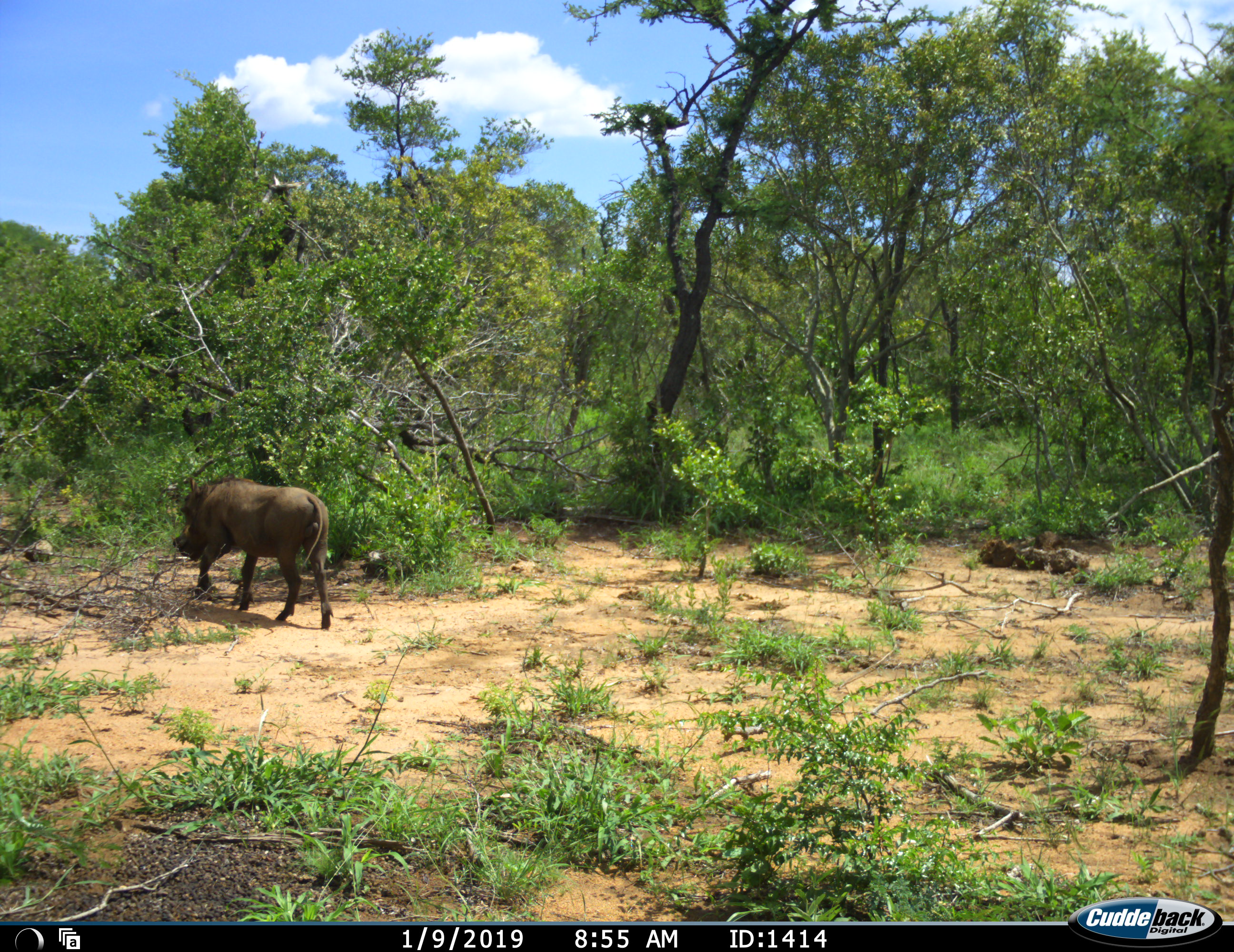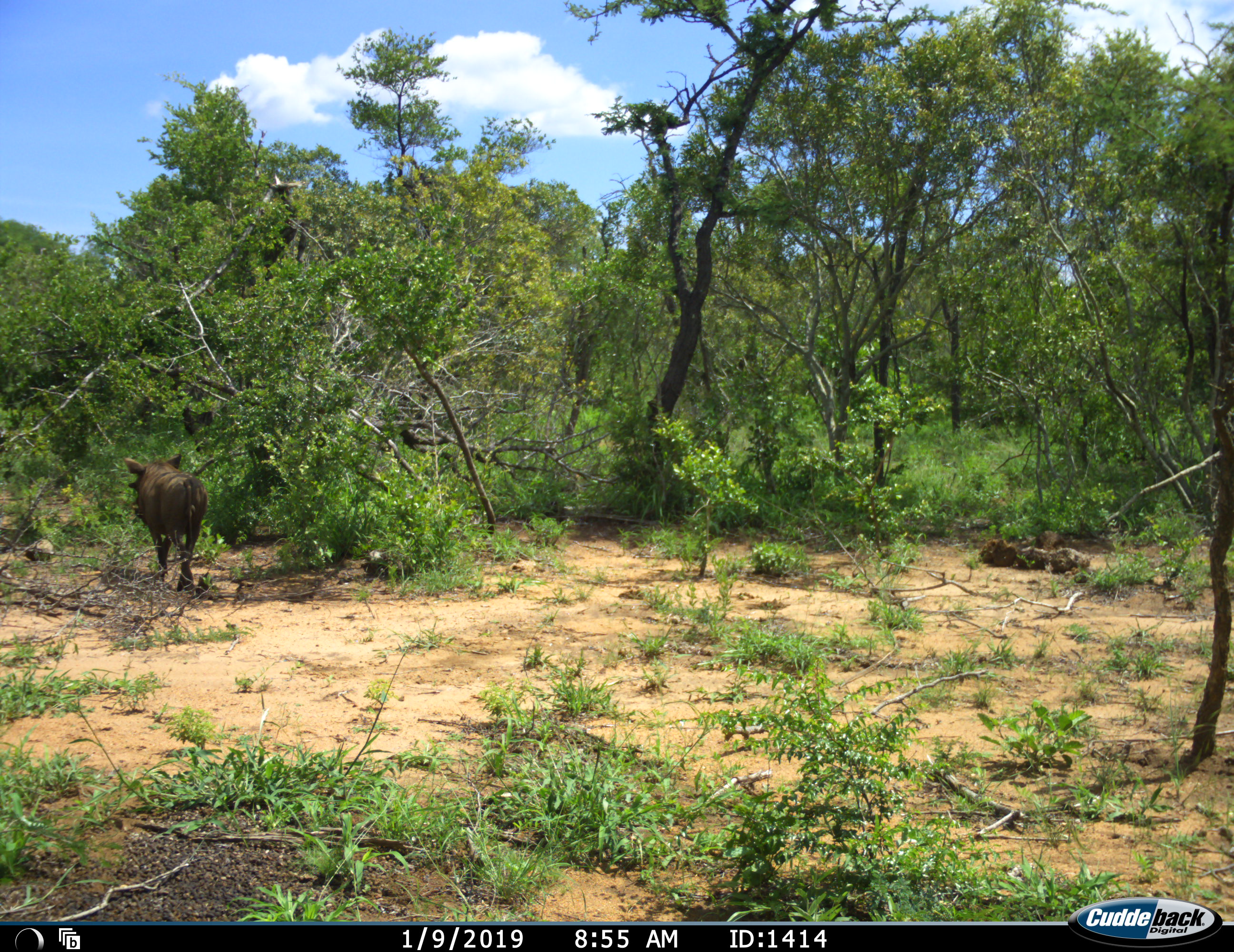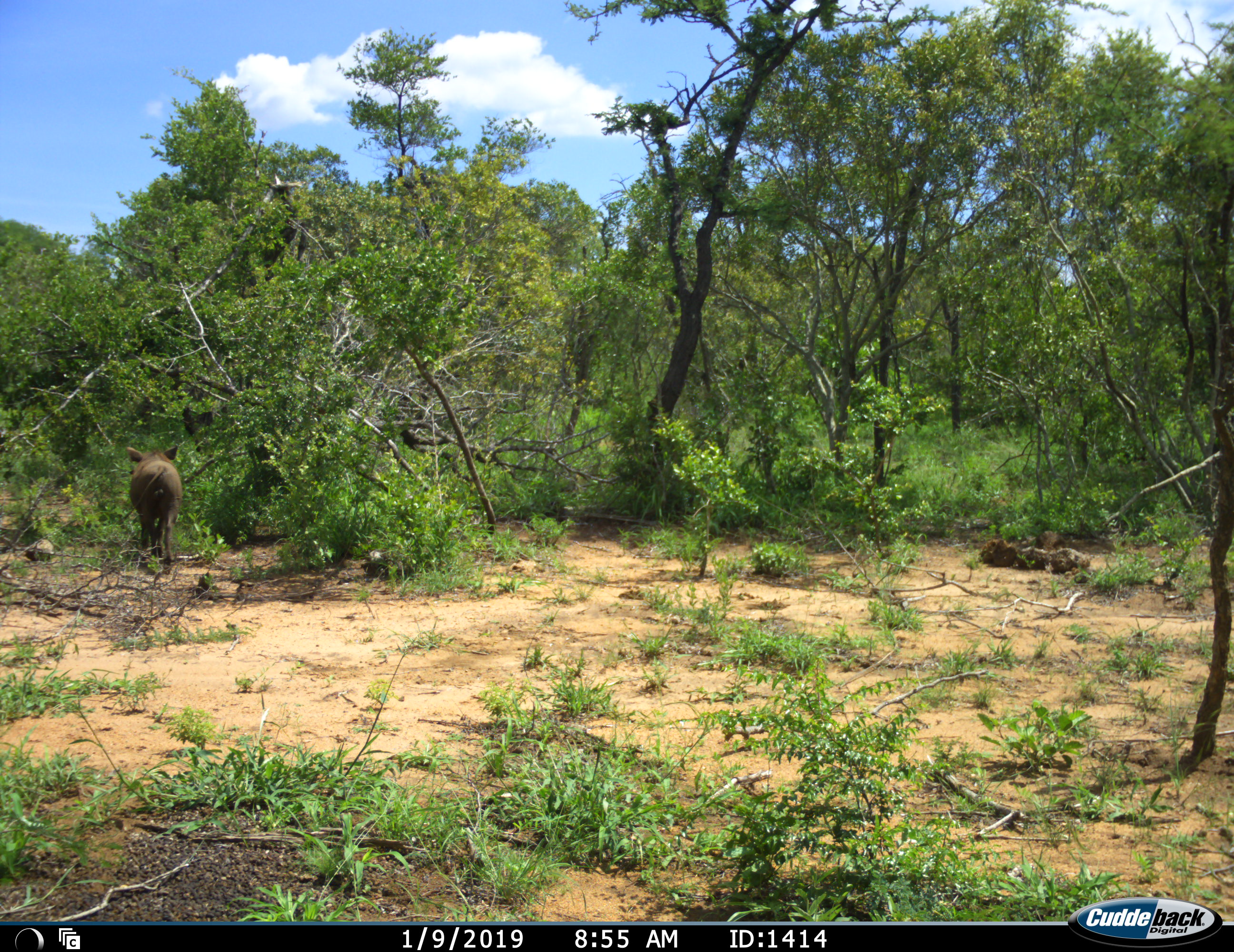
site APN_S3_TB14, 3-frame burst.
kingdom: Animalia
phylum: Chordata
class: Mammalia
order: Artiodactyla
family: Suidae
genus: Phacochoerus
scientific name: Phacochoerus africanus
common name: warthog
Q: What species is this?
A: Warthog (Phacochoerus africanus).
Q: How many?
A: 1.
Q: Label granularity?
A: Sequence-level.